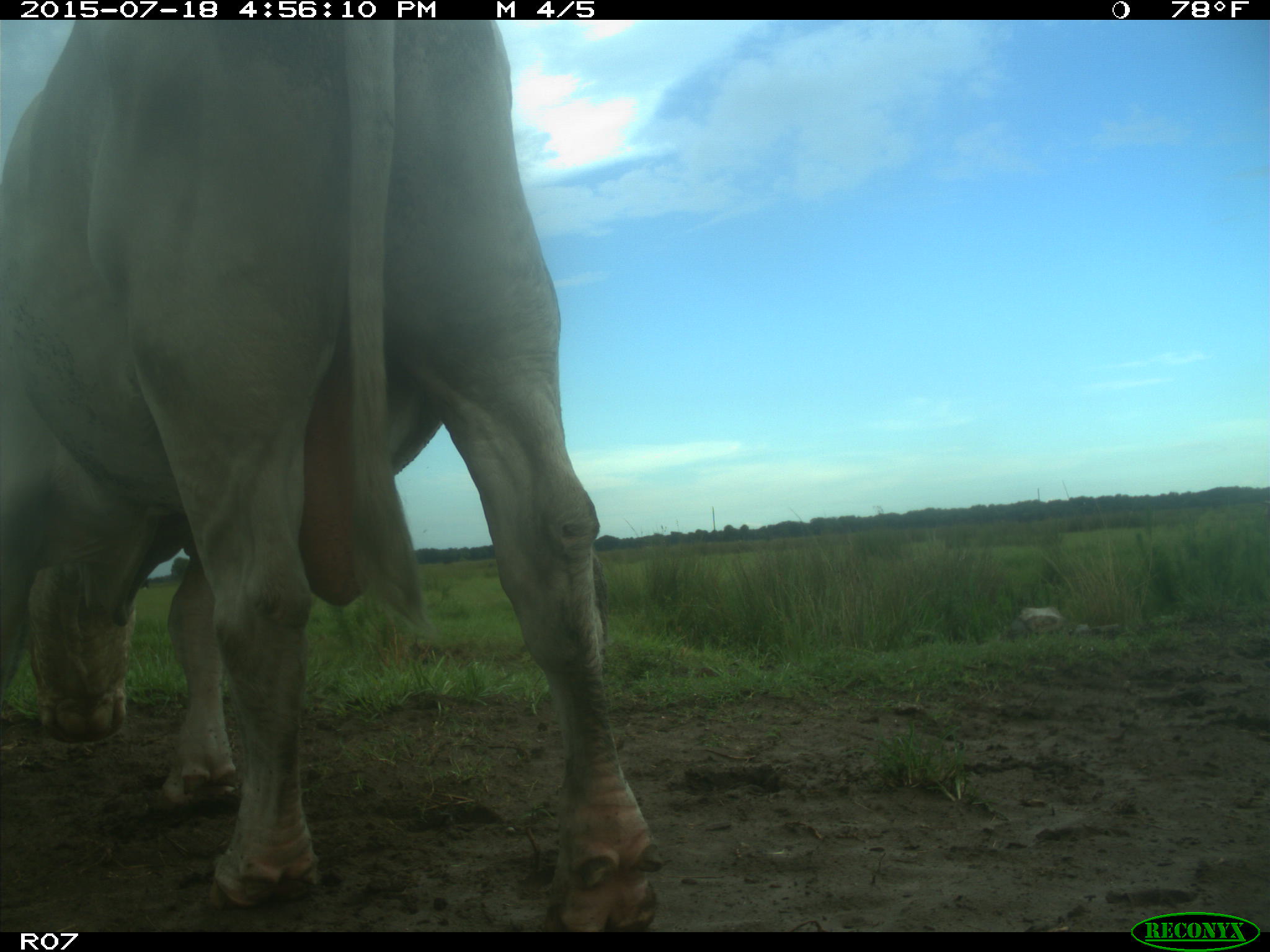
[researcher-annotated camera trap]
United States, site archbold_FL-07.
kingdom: Animalia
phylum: Chordata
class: Mammalia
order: Artiodactyla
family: Bovidae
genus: Bos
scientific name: Bos taurus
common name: domestic cow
Bos taurus (domestic cow).